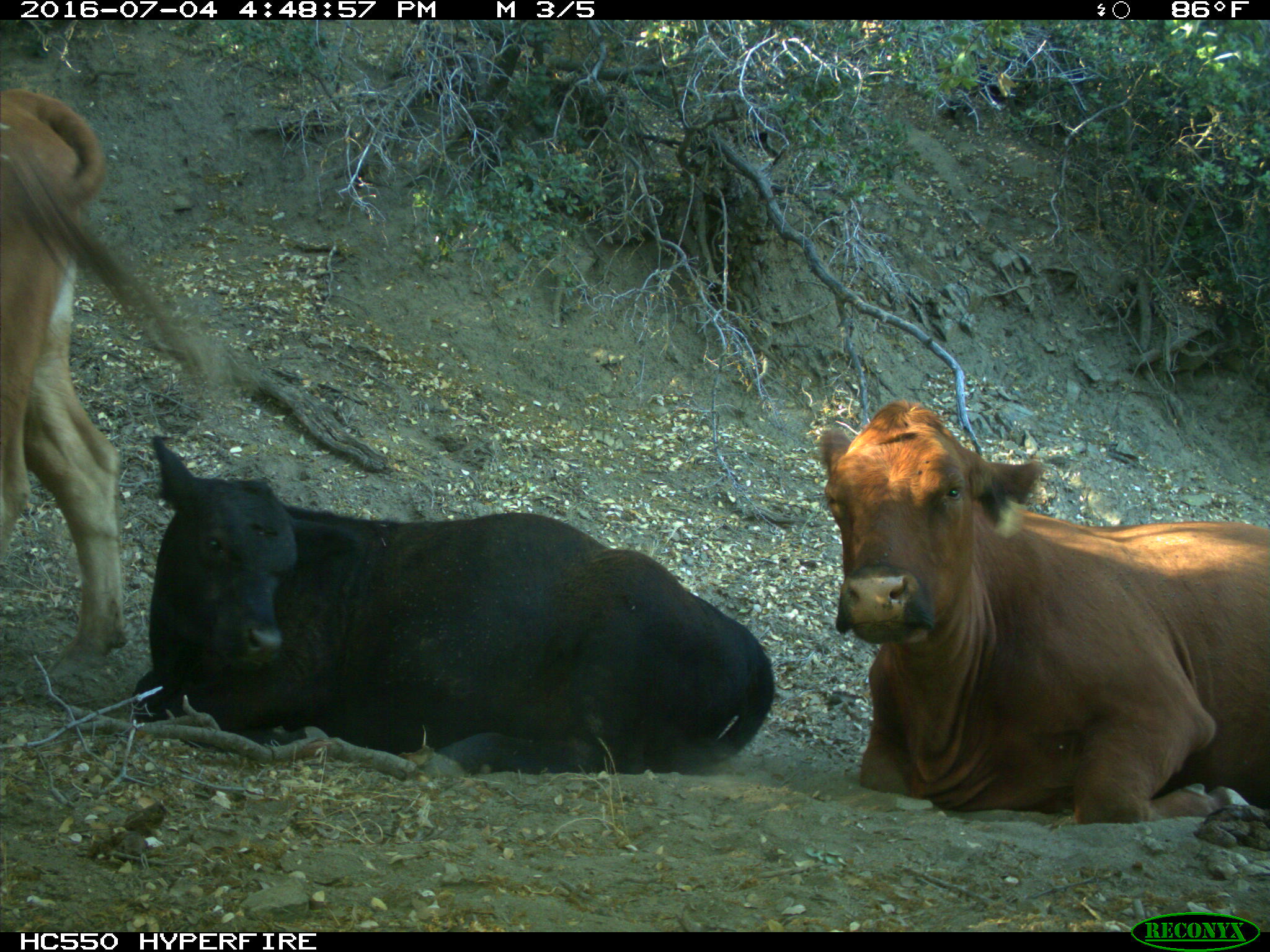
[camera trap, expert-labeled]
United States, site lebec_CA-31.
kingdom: Animalia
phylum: Chordata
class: Mammalia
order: Artiodactyla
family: Bovidae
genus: Bos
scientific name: Bos taurus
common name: domestic cow